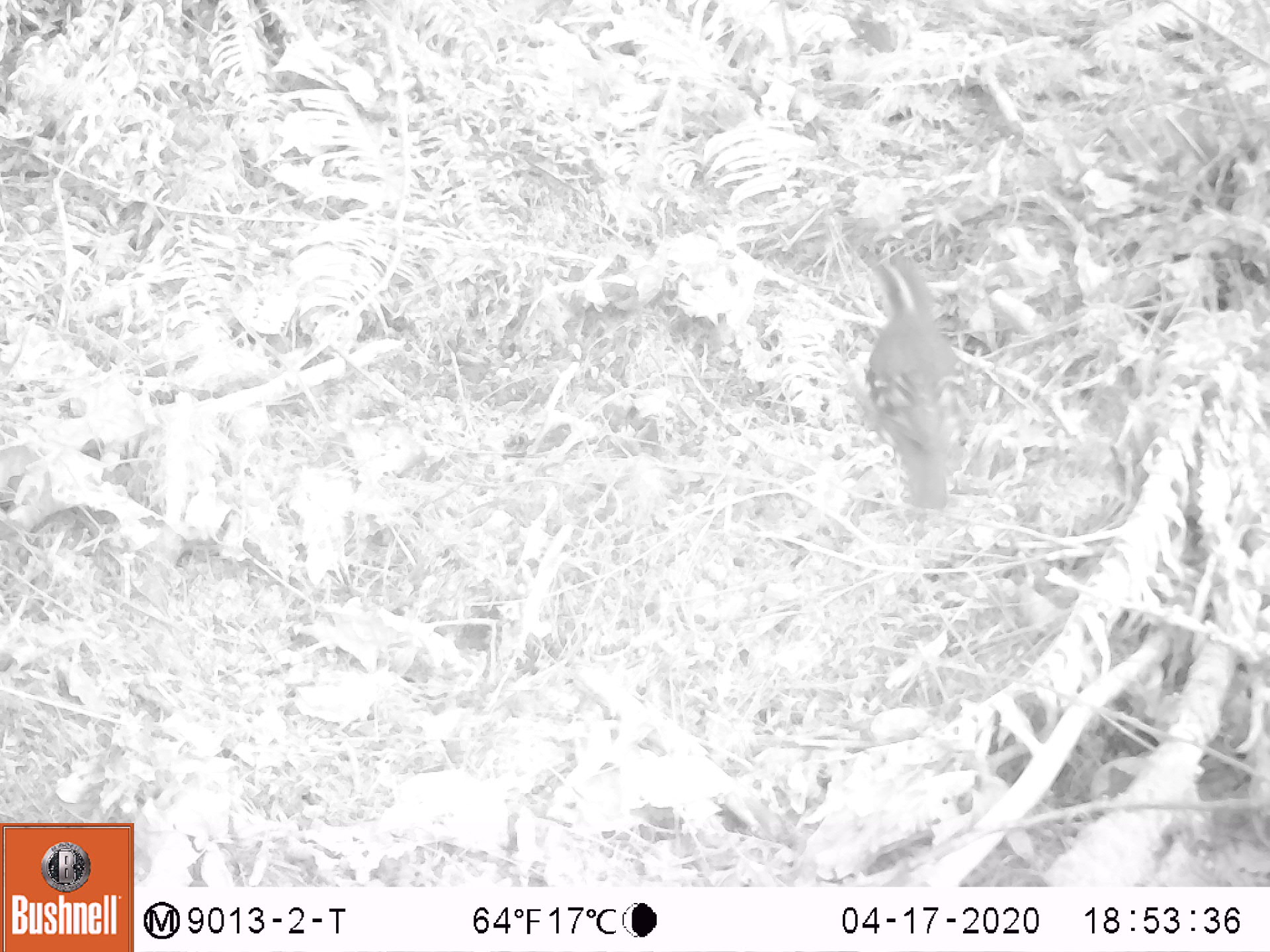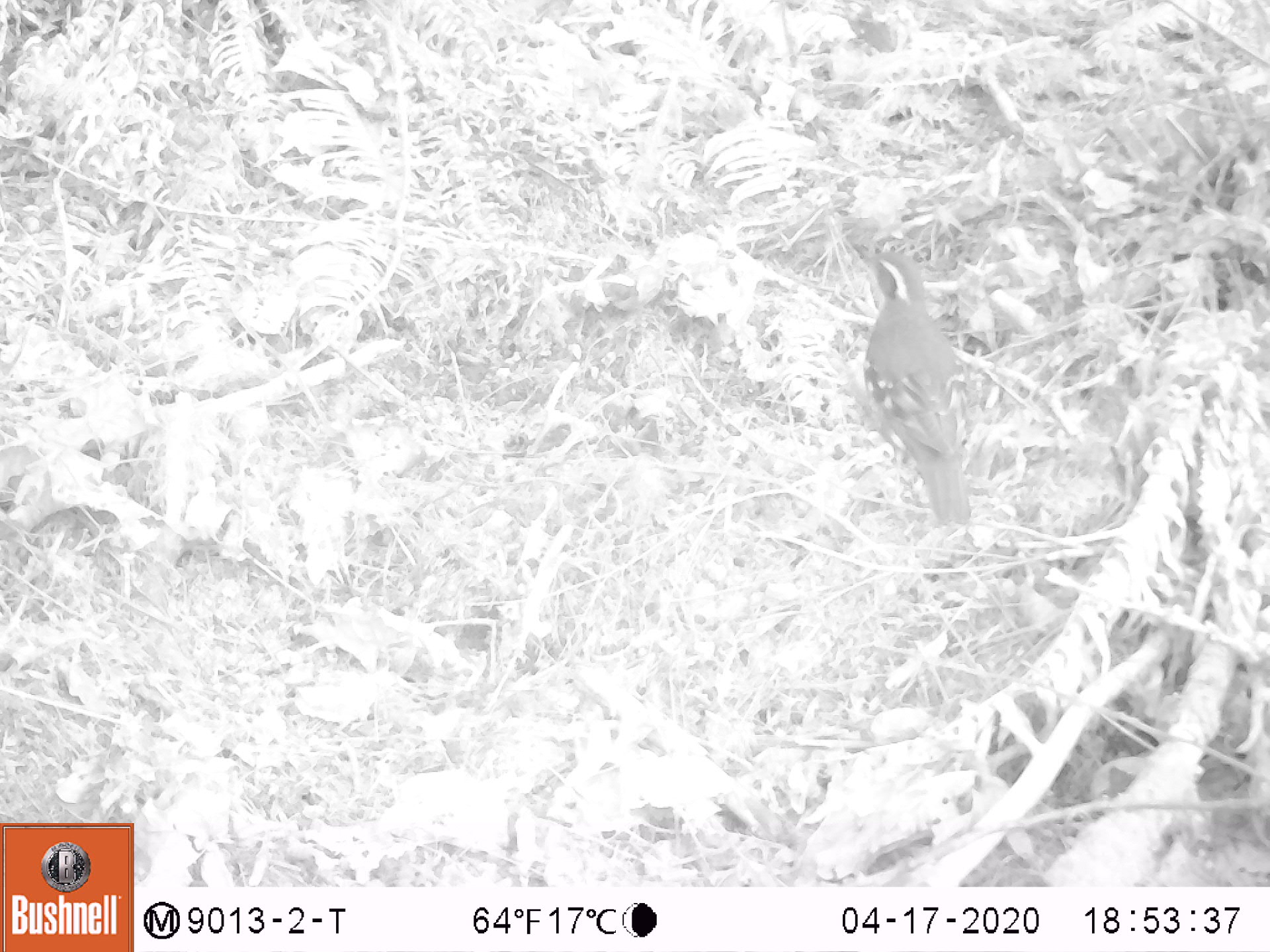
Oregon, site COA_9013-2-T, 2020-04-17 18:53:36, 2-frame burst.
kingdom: Animalia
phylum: Chordata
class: Aves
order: Passeriformes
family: Turdidae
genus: Ixoreus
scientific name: Ixoreus naevius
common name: varied thrush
Varied thrush (Ixoreus naevius).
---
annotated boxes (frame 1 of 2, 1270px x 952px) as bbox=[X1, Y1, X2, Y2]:
varied thrush: bbox=[856, 262, 964, 523]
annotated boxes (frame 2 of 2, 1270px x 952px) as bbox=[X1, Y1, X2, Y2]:
varied thrush: bbox=[860, 243, 973, 520]